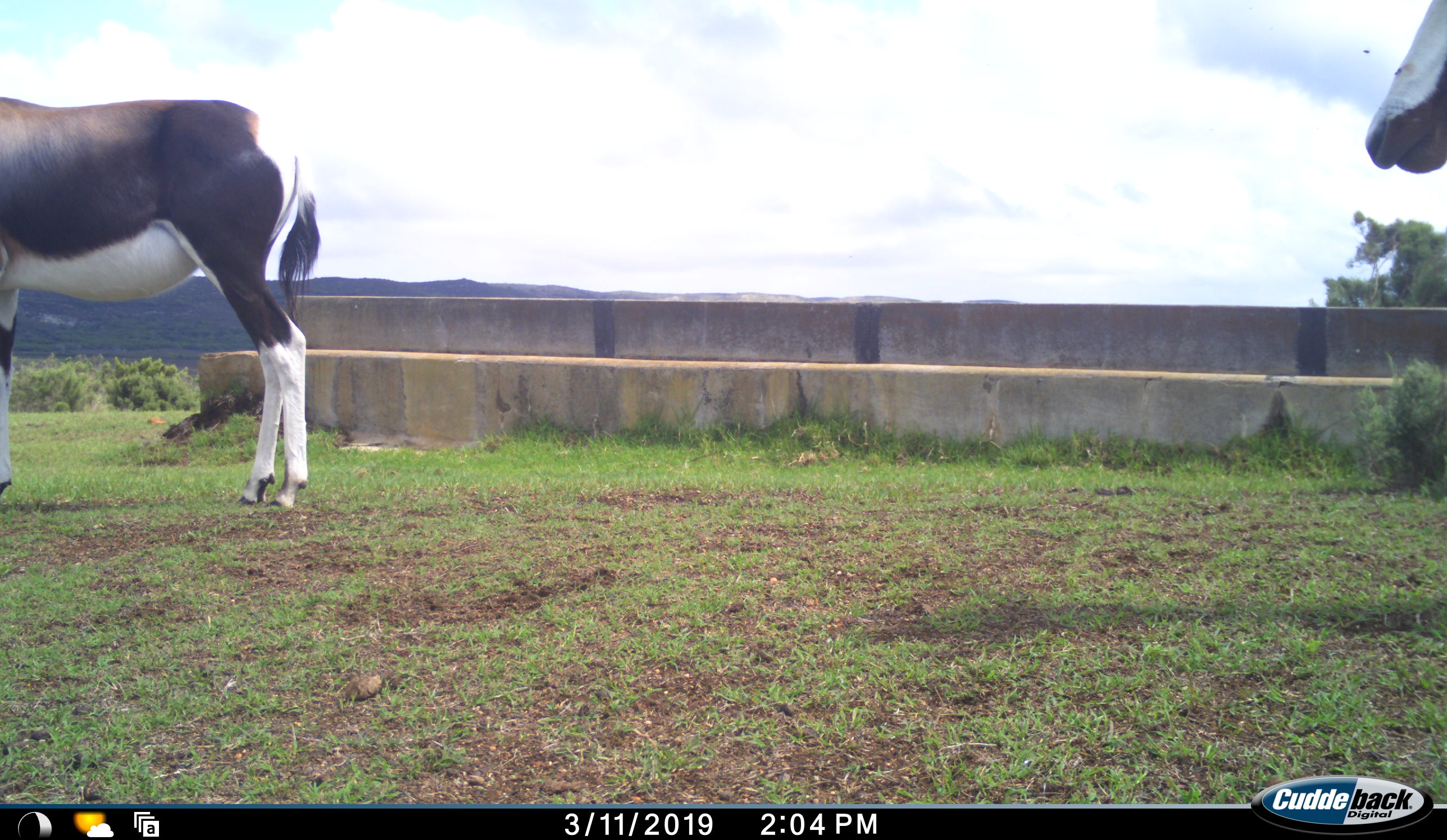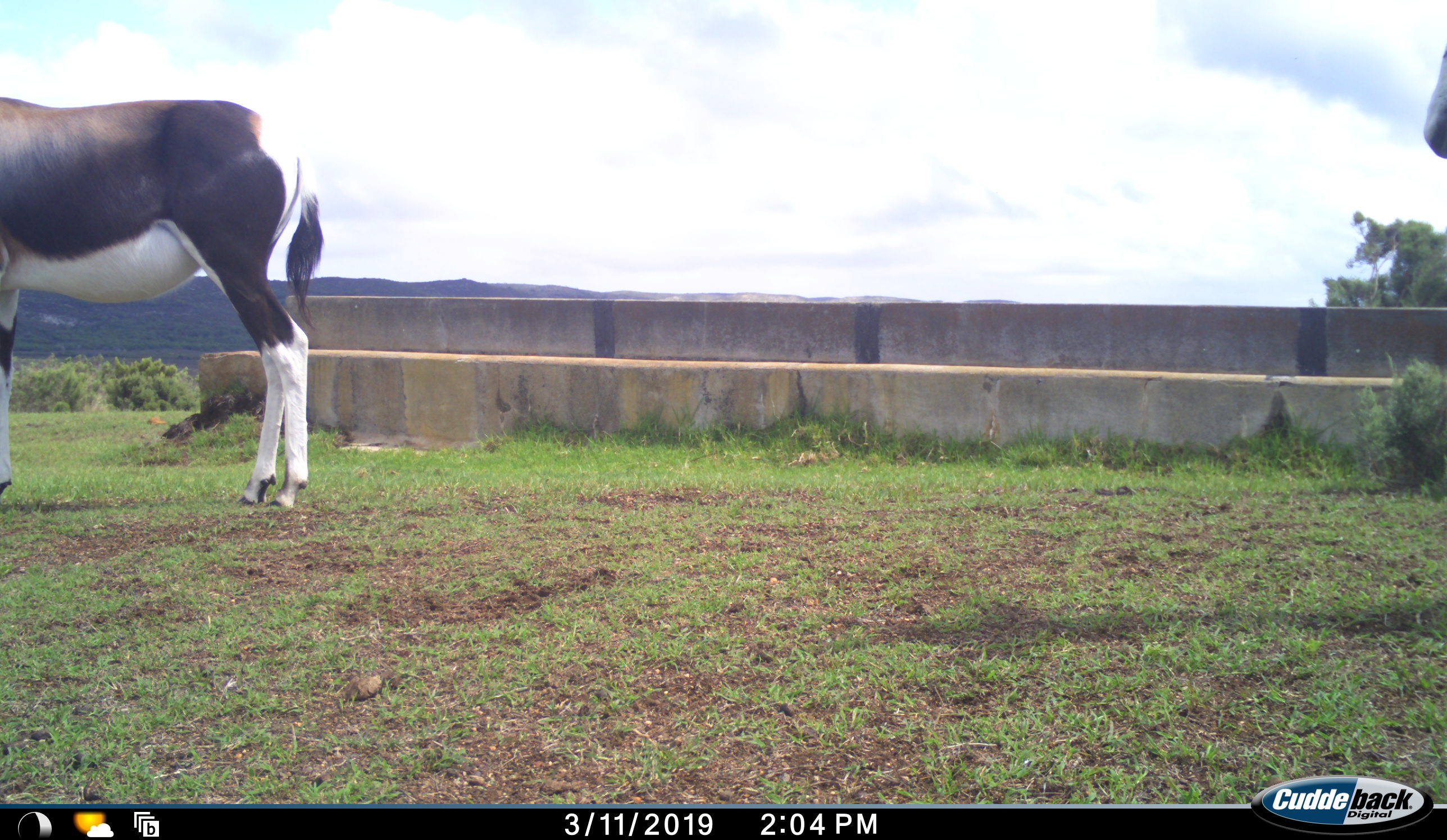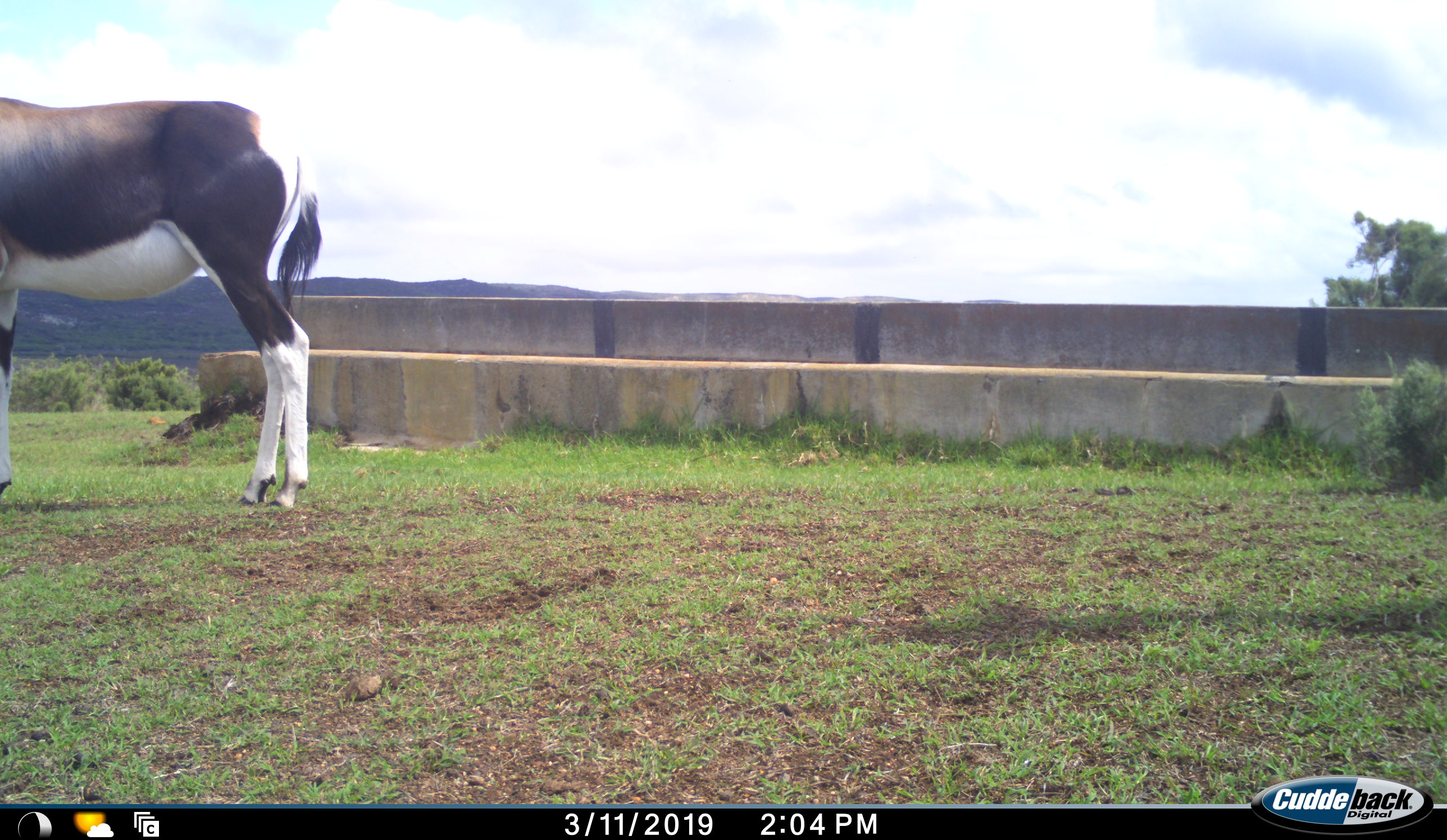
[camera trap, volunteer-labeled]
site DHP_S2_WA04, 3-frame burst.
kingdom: Animalia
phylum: Chordata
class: Mammalia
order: Artiodactyla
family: Bovidae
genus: Damaliscus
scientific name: Damaliscus pygargus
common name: bontebok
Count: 2.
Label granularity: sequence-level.